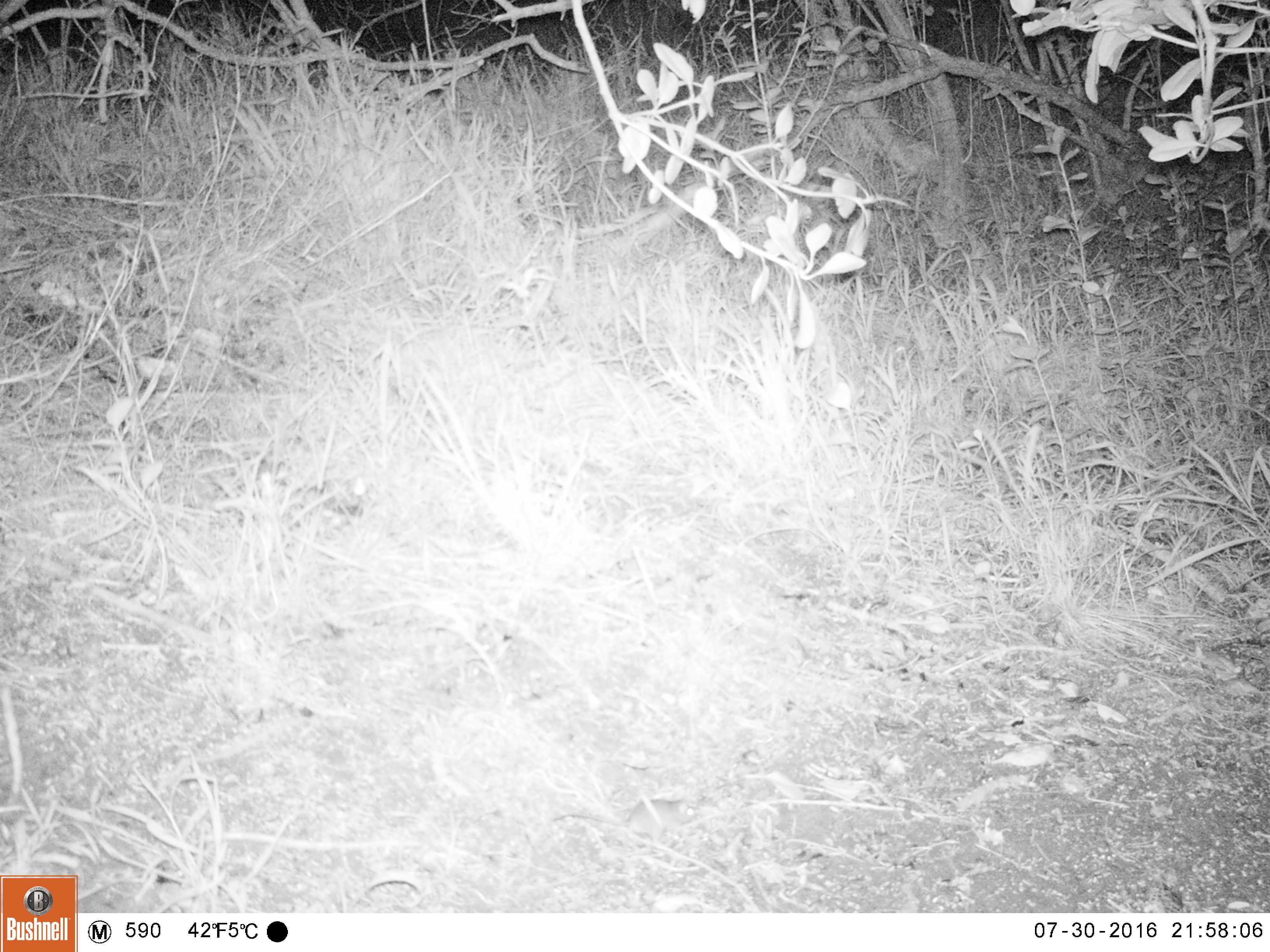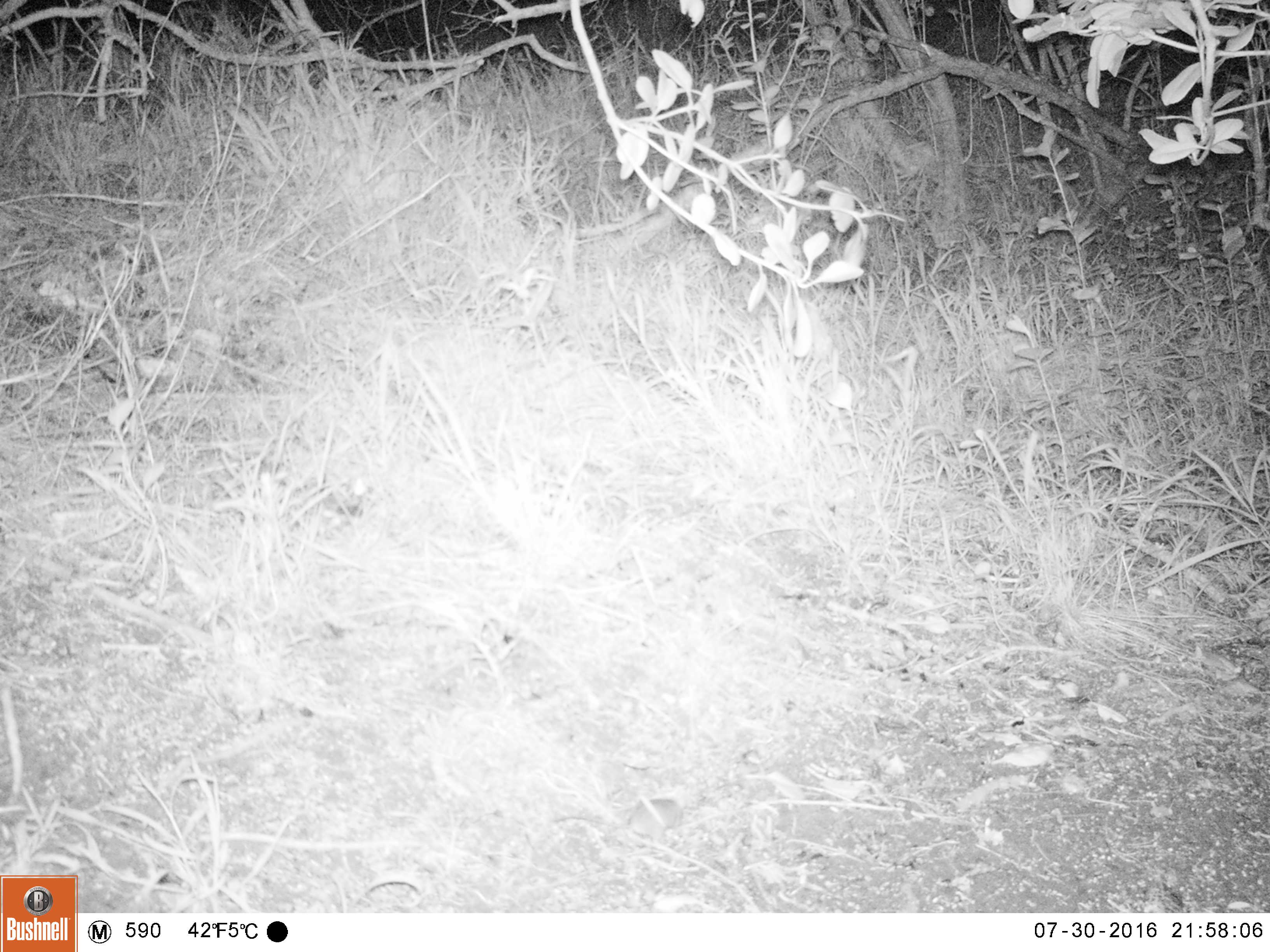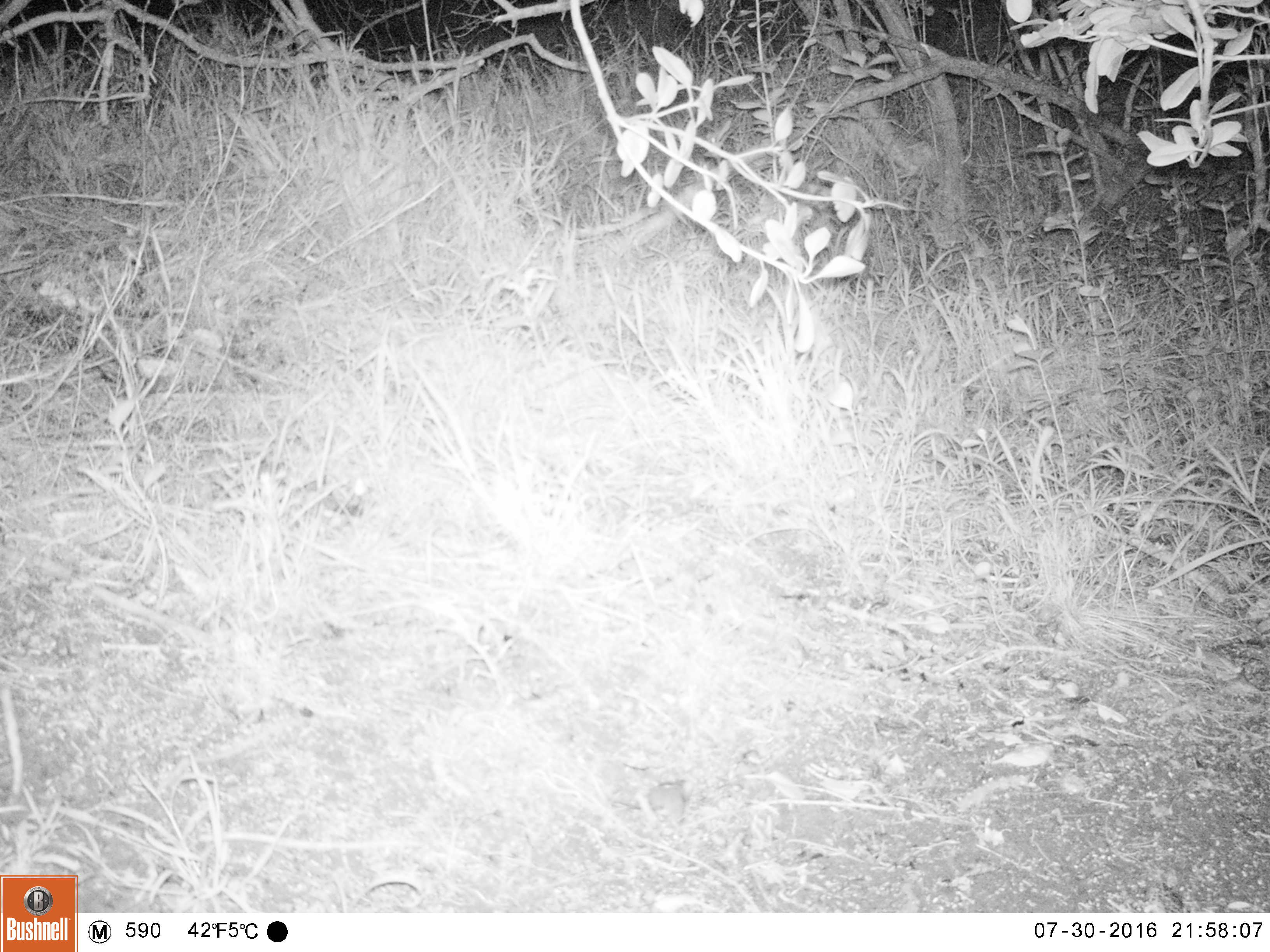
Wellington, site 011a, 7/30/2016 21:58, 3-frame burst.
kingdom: Animalia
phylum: Chordata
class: Mammalia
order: Rodentia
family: Muridae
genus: Mus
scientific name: Mus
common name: mouse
Mouse (Mus).